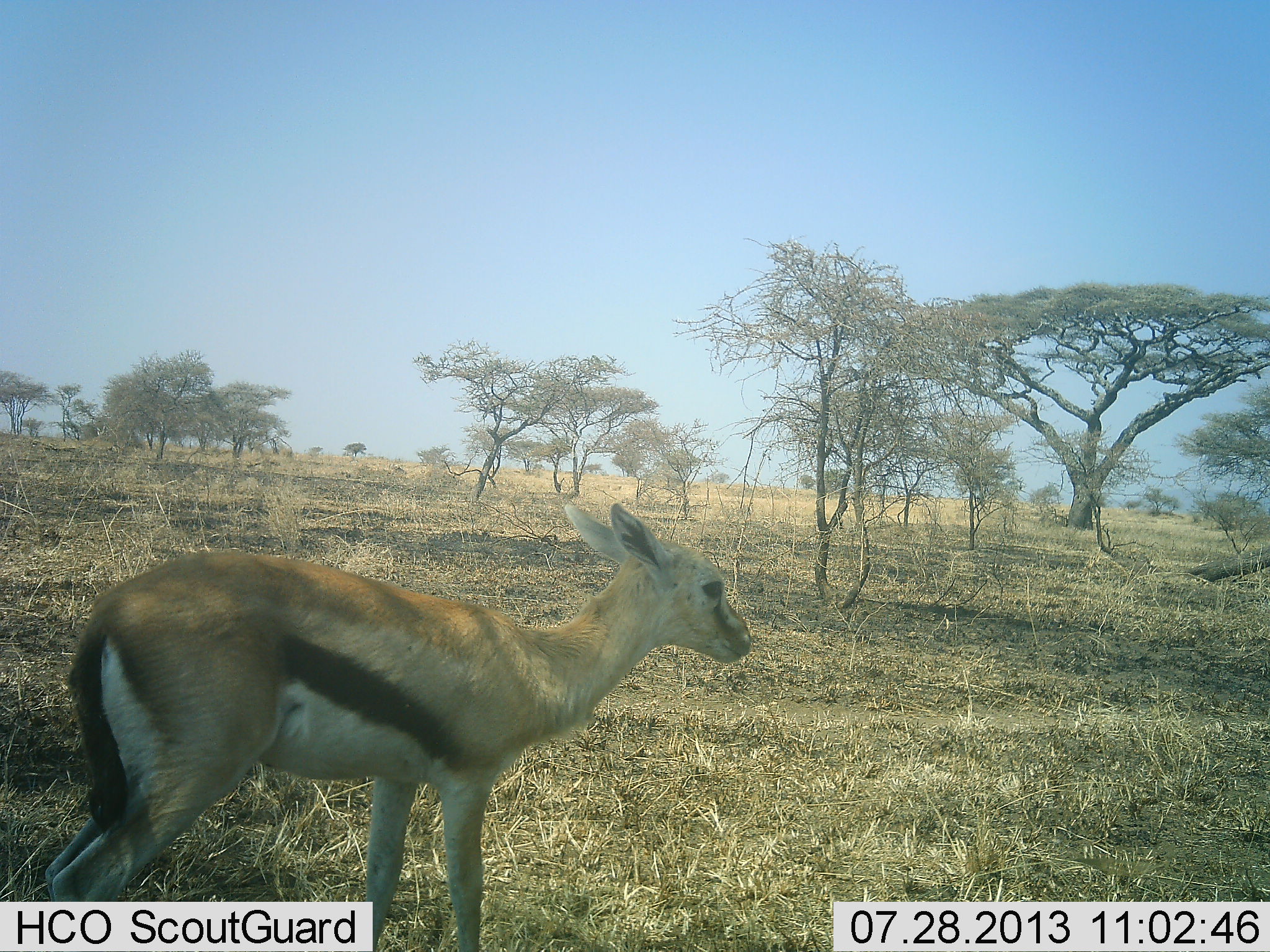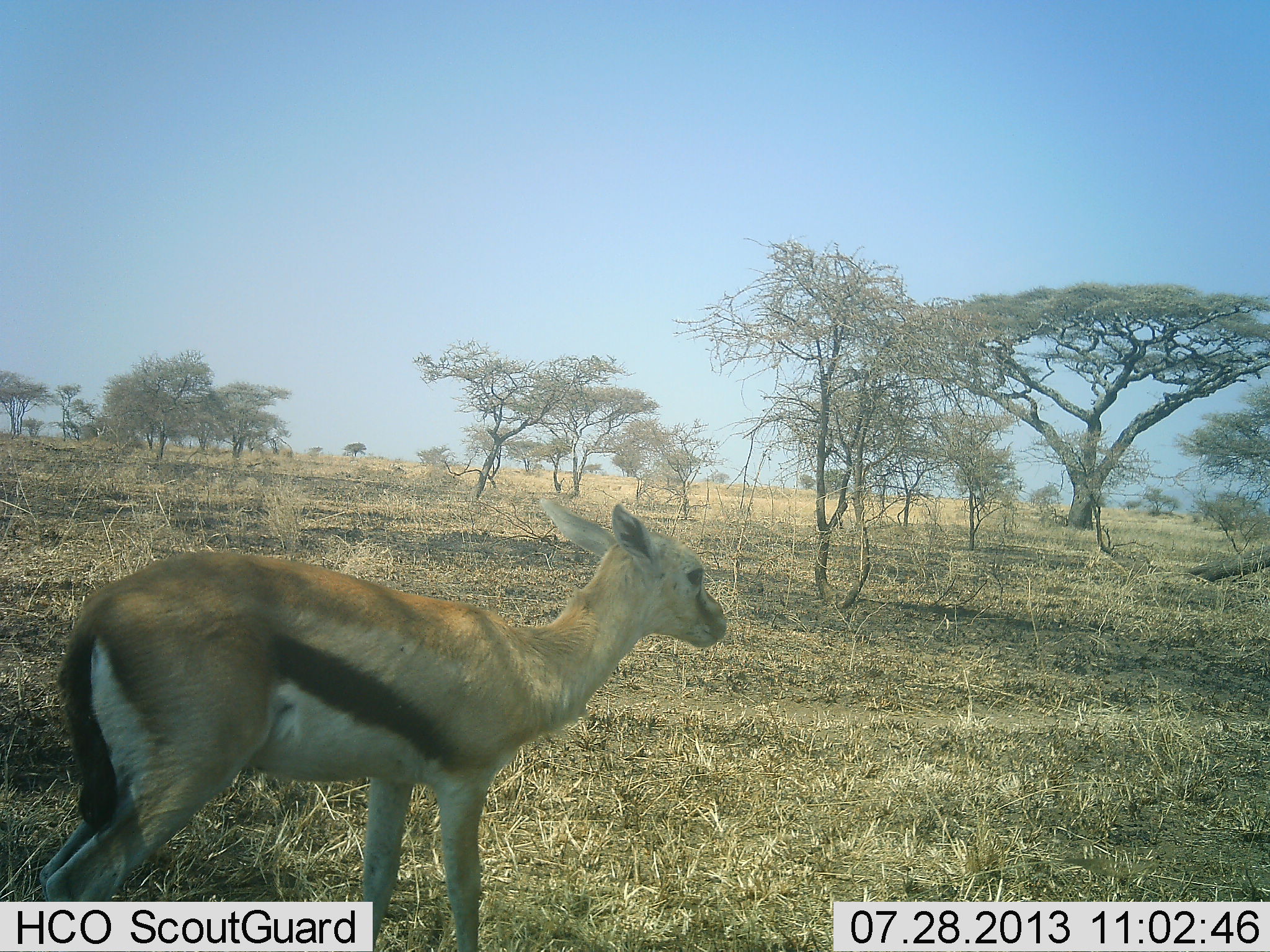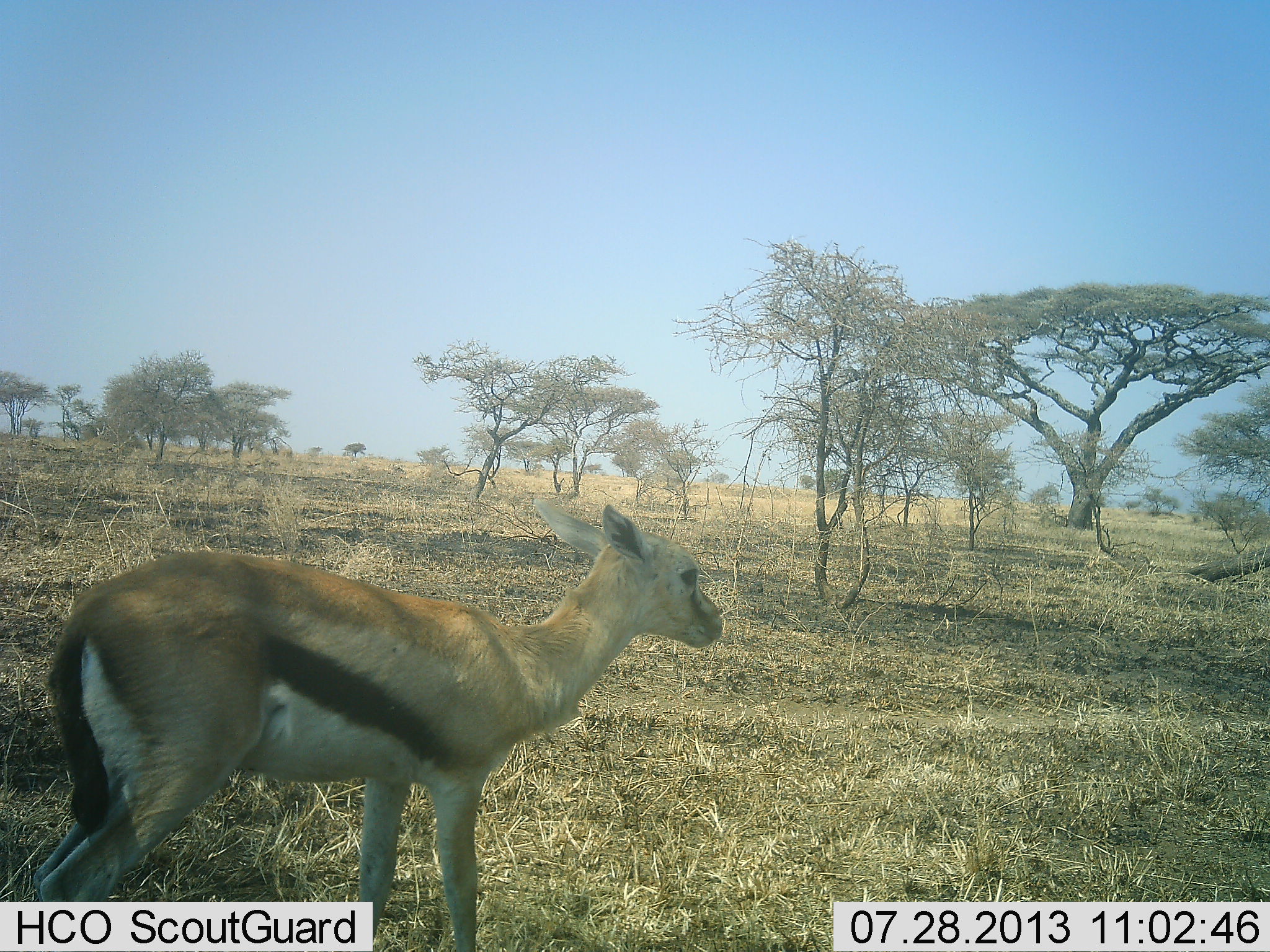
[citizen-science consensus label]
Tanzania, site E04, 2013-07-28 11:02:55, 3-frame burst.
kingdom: Animalia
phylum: Chordata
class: Mammalia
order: Artiodactyla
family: Bovidae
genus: Eudorcas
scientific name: Eudorcas thomsonii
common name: thomson's gazelle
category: gazellethomsons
Gazellethomsons (thomson's gazelle) (Eudorcas thomsonii), count 1. Behavior (volunteer vote fractions): standing 93%, resting 0%, moving 11%, interacting 0%. Young present (vote fraction): 7%. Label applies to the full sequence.